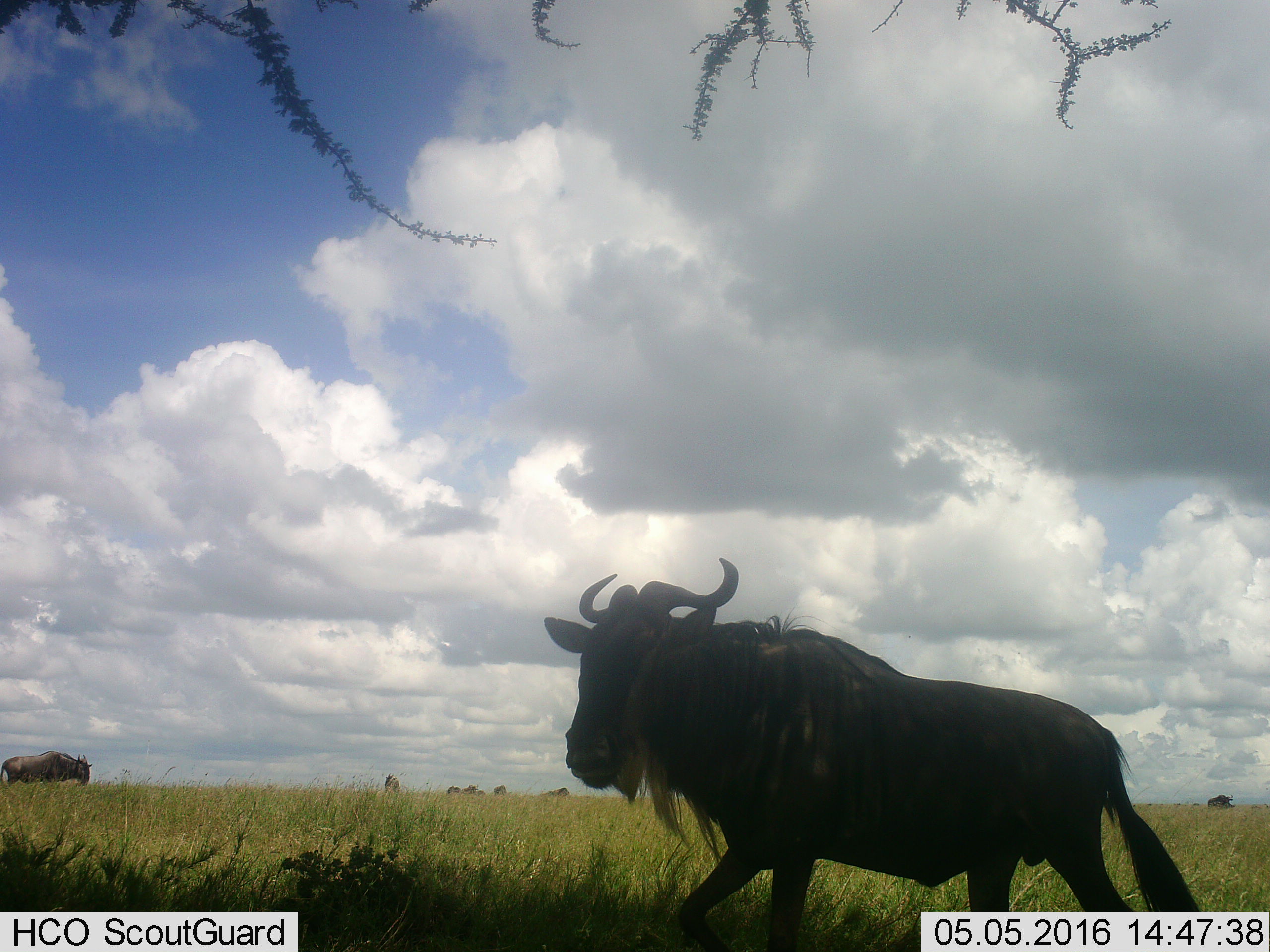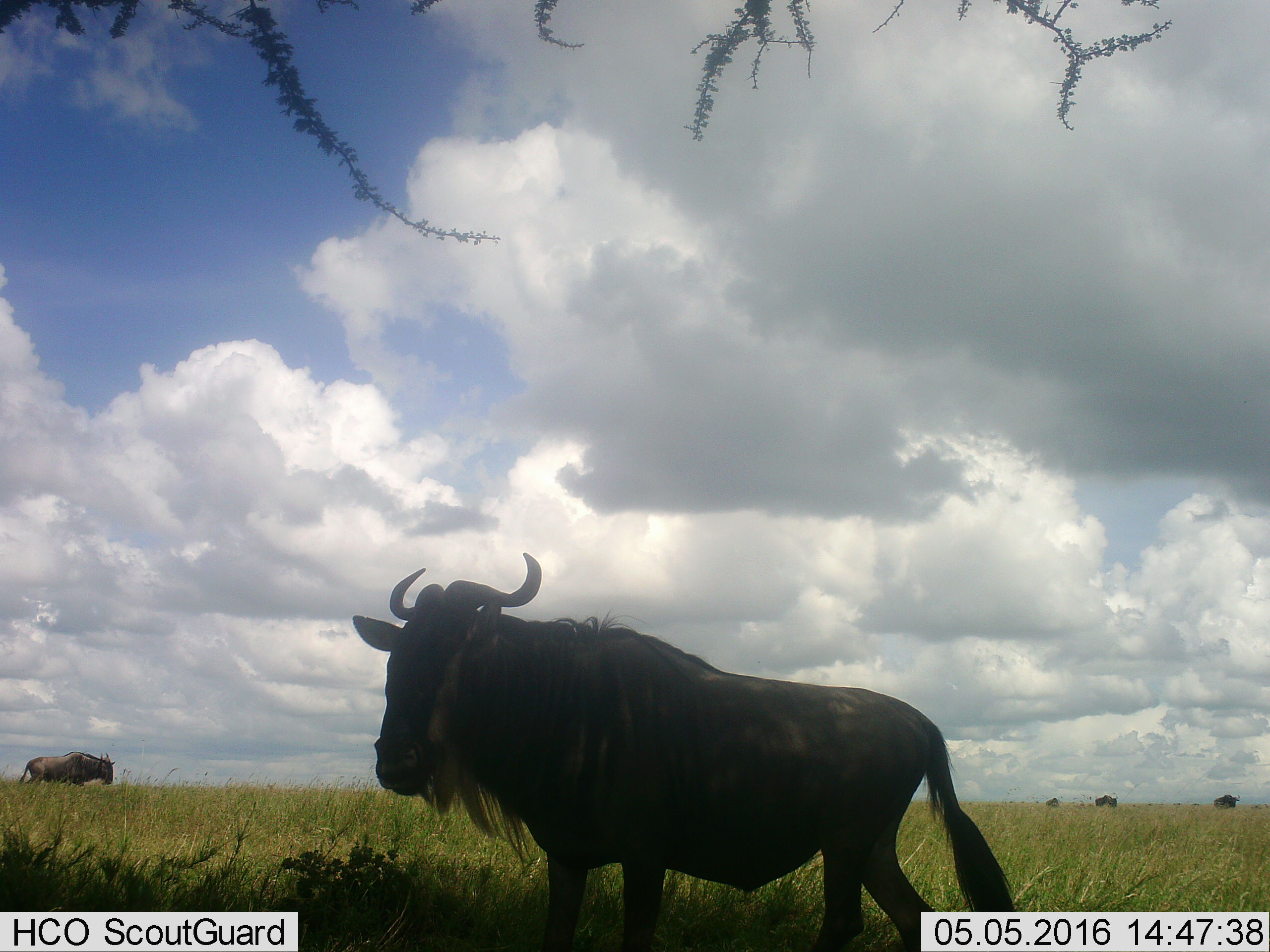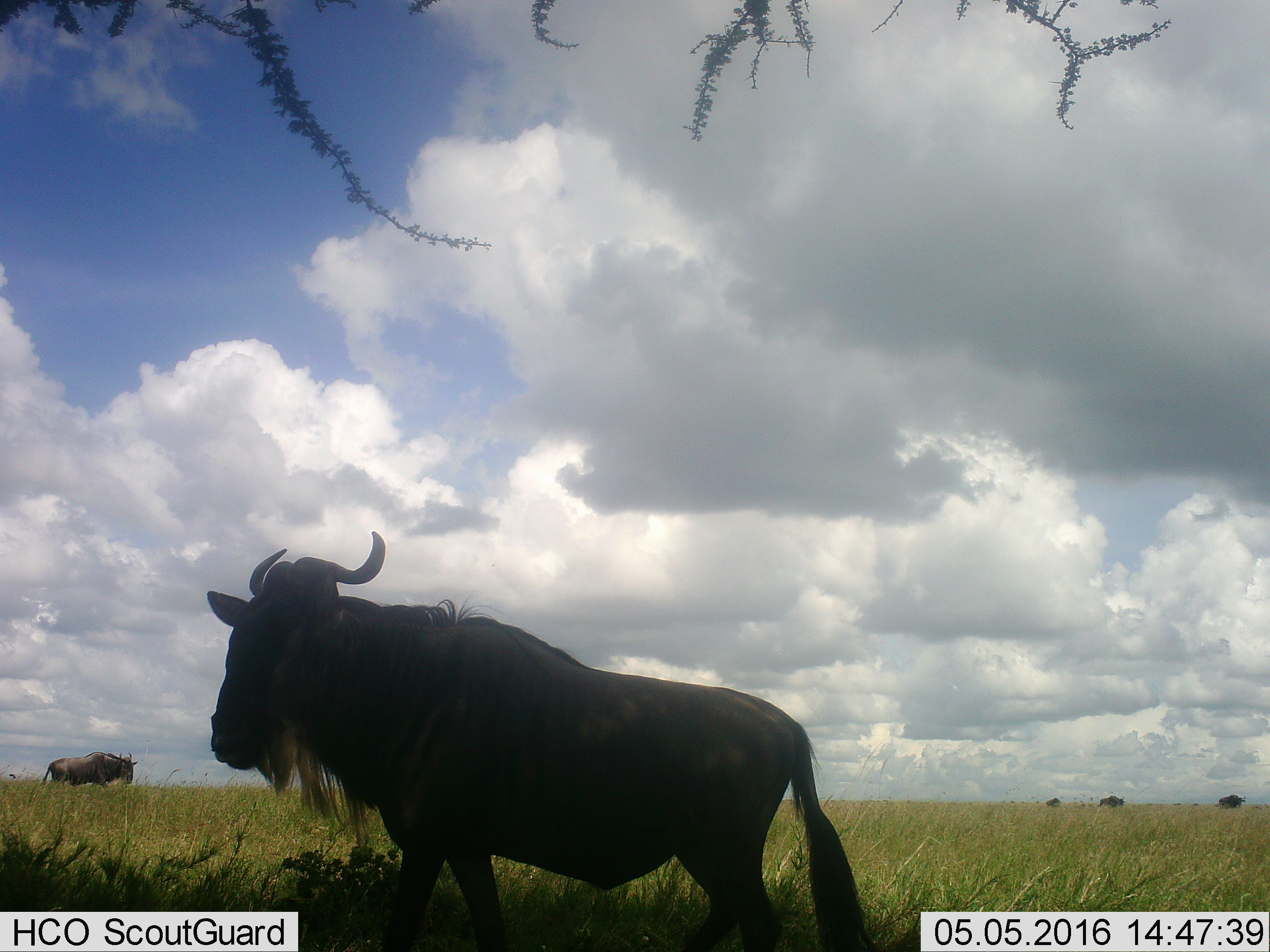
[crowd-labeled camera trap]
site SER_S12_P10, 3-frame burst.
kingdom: Animalia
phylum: Chordata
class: Mammalia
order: Artiodactyla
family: Bovidae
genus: Connochaetes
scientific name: Connochaetes taurinus taurinus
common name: blue wildebeest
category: wildebeestblue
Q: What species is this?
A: Wildebeestblue (blue wildebeest) (Connochaetes taurinus taurinus).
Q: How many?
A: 11-50.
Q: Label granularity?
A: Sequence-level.